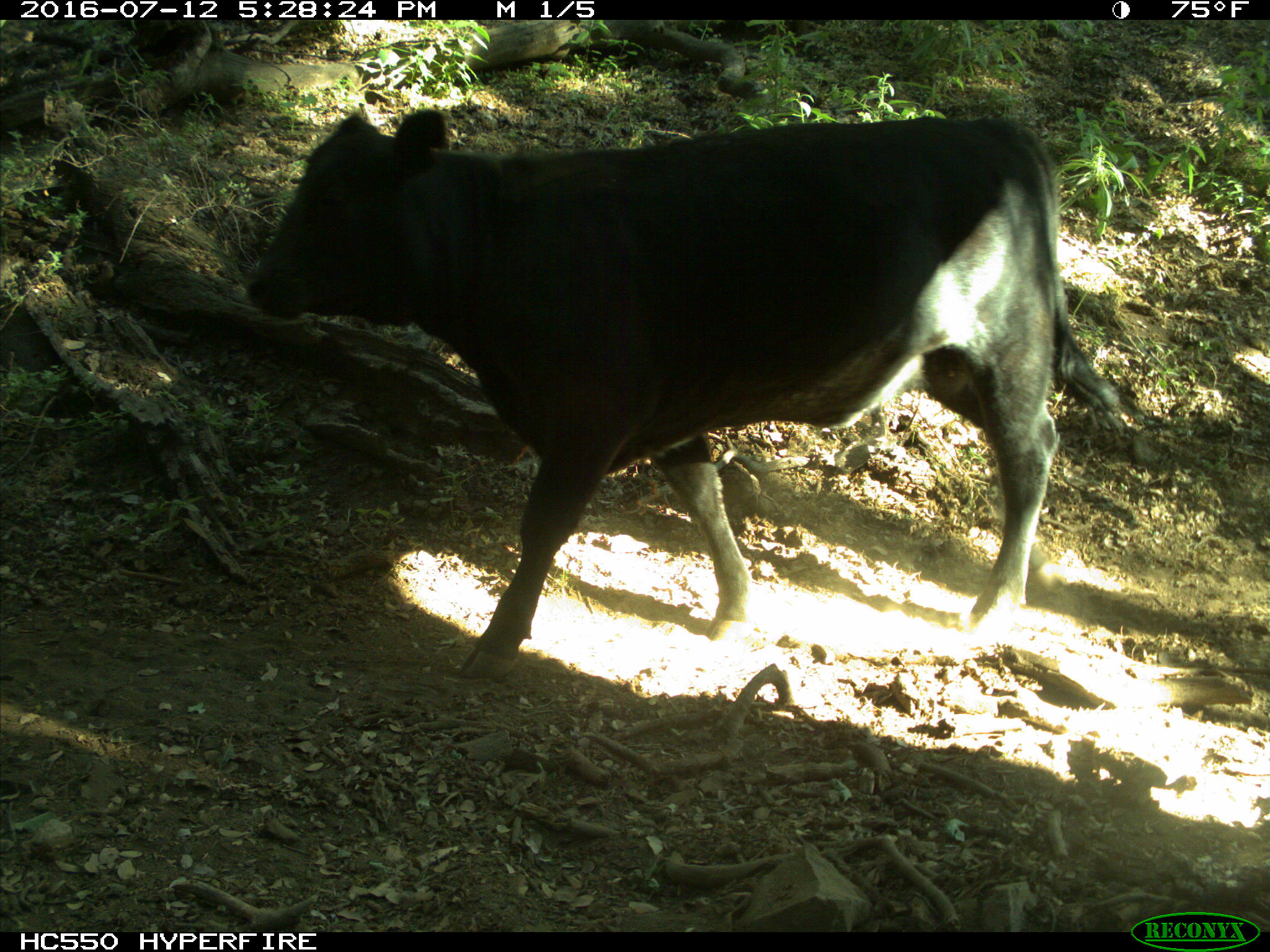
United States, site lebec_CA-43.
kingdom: Animalia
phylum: Chordata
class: Mammalia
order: Artiodactyla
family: Bovidae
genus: Bos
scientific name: Bos taurus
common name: domestic cow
Bos taurus (domestic cow).